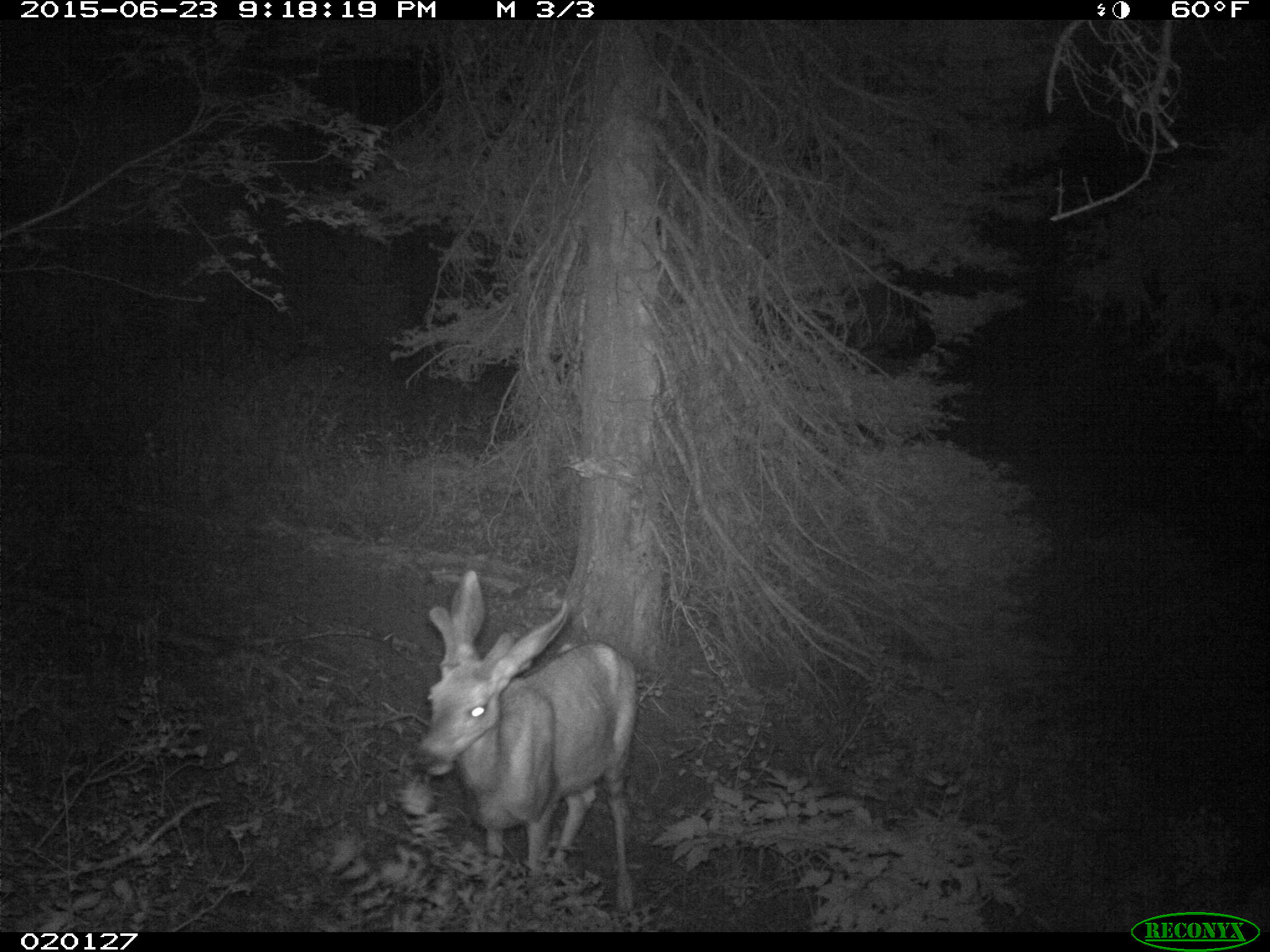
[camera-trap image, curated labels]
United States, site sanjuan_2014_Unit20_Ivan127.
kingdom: Animalia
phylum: Chordata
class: Mammalia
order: Artiodactyla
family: Cervidae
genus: Odocoileus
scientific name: Odocoileus hemionus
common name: mule deer